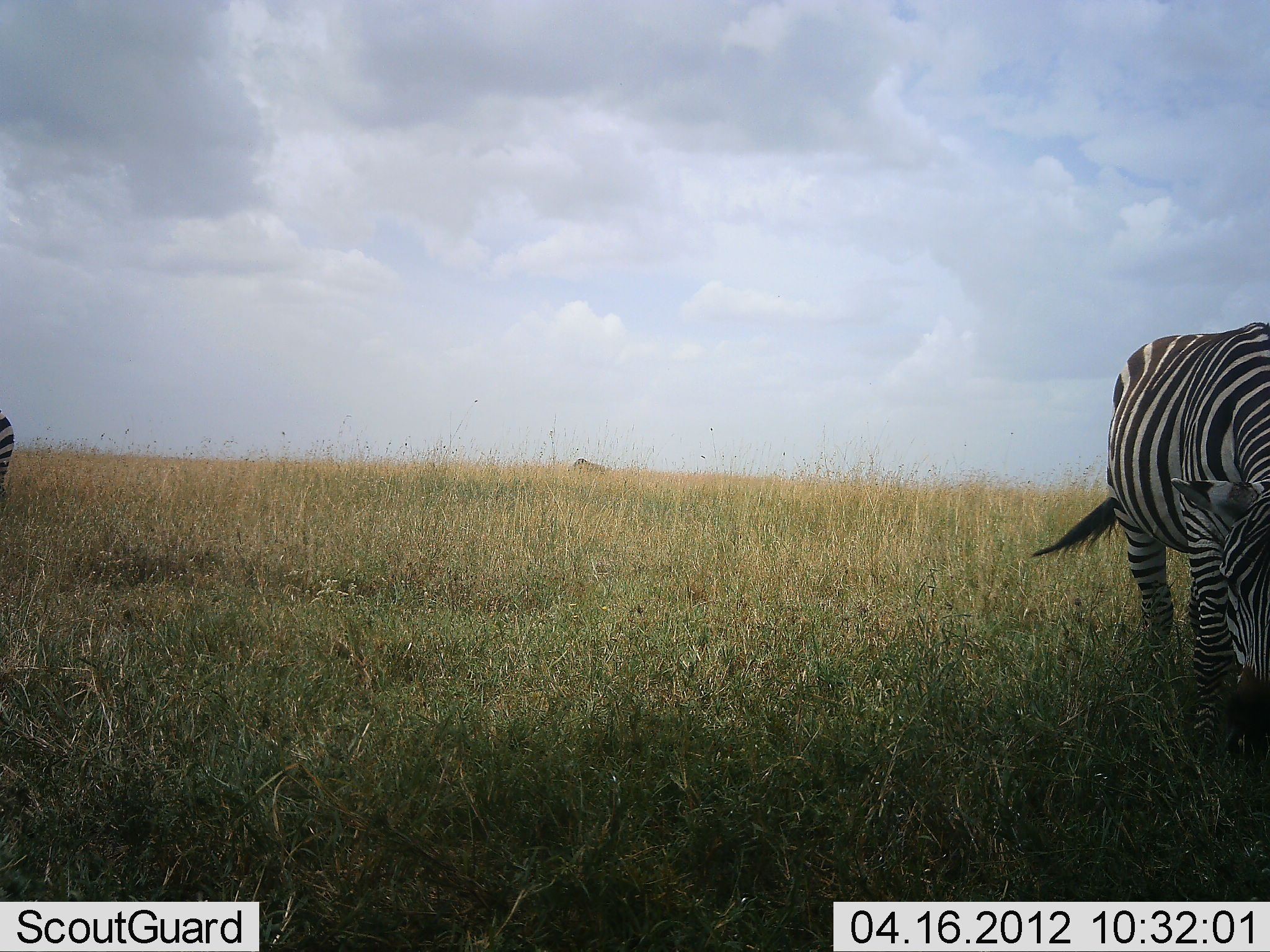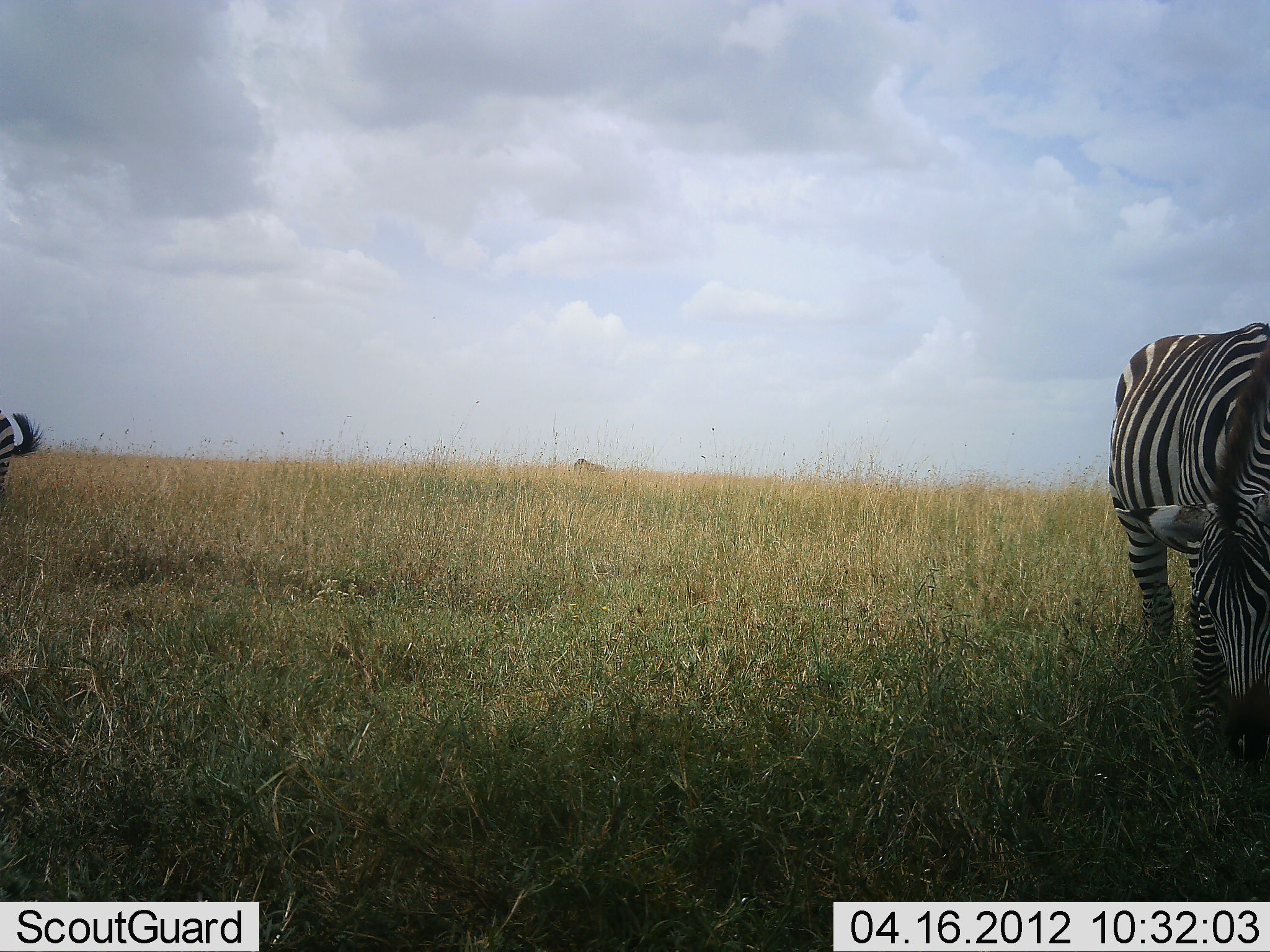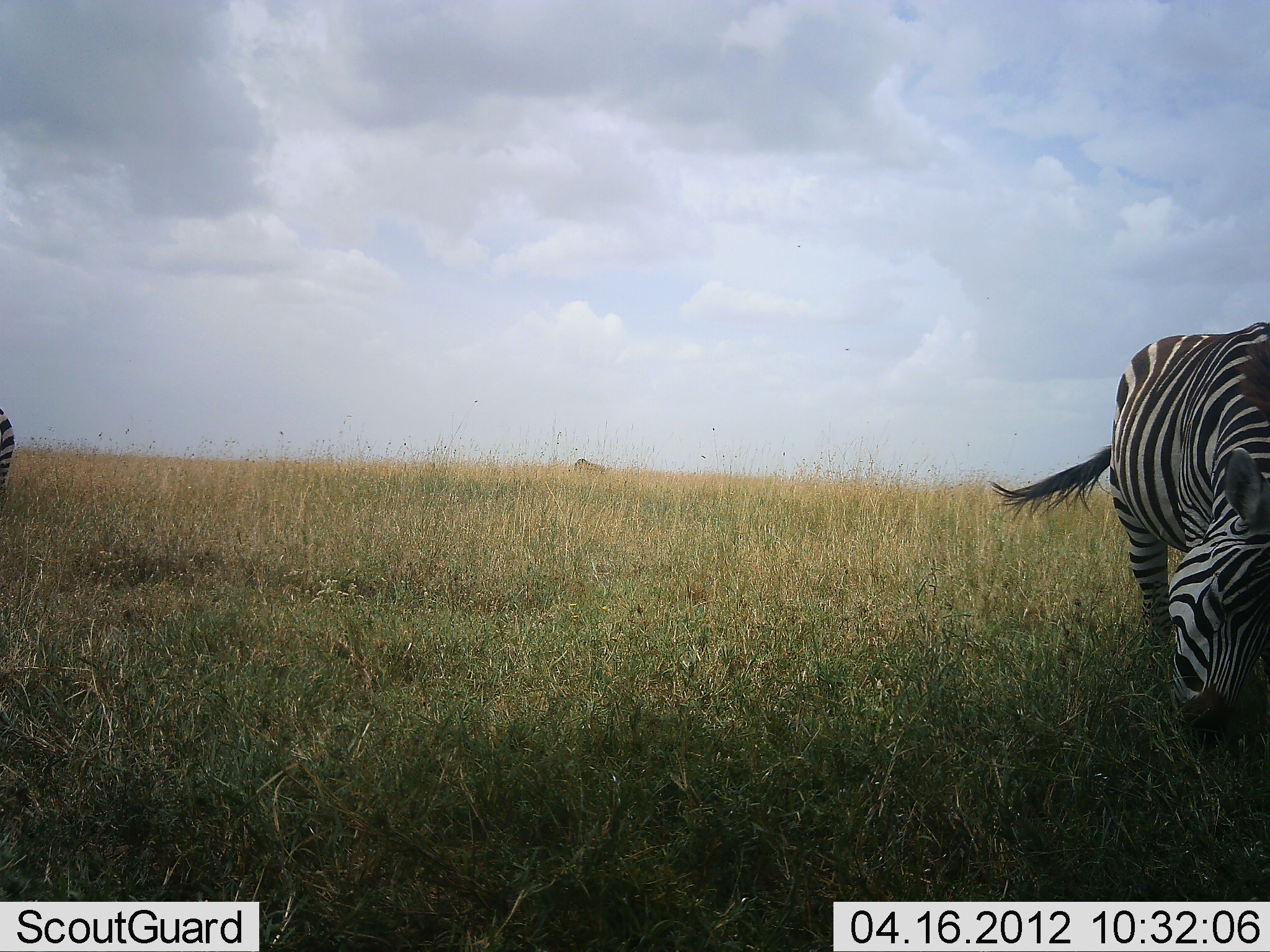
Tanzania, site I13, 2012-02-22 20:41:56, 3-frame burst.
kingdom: Animalia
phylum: Chordata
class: Mammalia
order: Perissodactyla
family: Equidae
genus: Equus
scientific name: Equus quagga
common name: plains zebra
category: zebra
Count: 2.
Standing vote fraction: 60%.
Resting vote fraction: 0%.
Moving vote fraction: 0%.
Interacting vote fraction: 0%.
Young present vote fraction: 0%.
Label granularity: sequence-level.